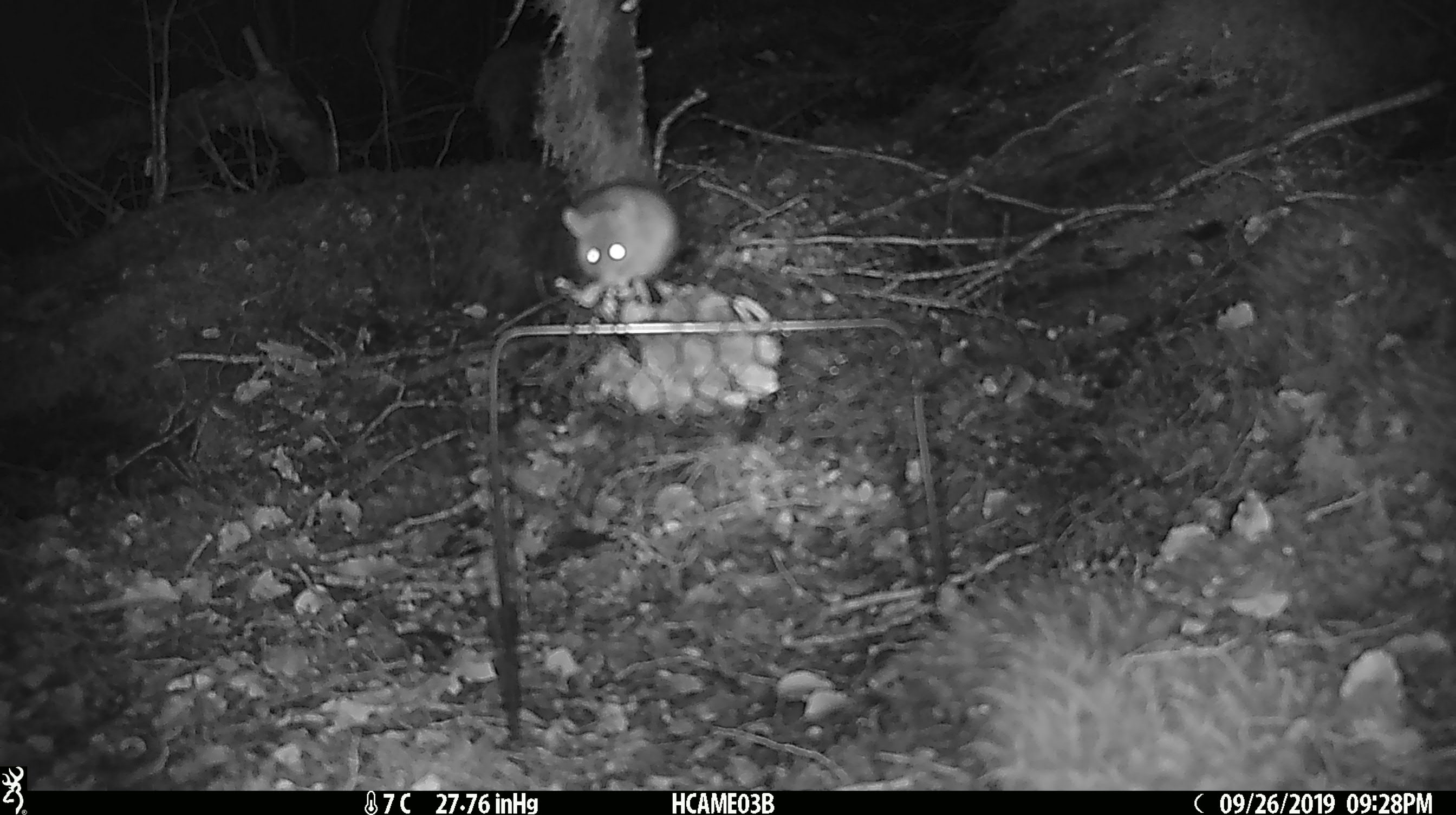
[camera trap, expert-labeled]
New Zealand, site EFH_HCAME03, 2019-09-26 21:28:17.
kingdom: Animalia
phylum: Chordata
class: Mammalia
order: Rodentia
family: Muridae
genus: Mus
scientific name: Mus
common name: mouse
Mouse (Mus).